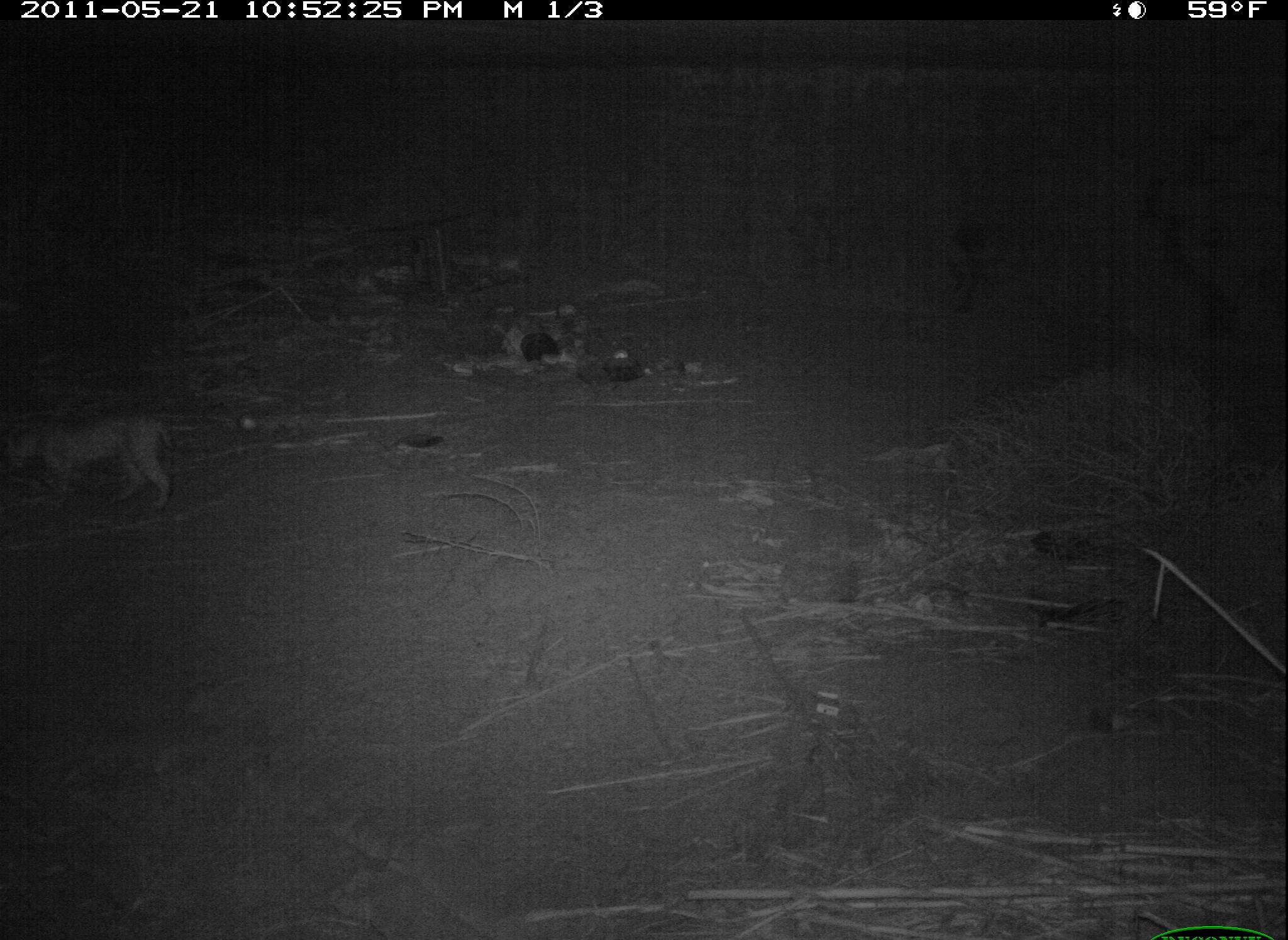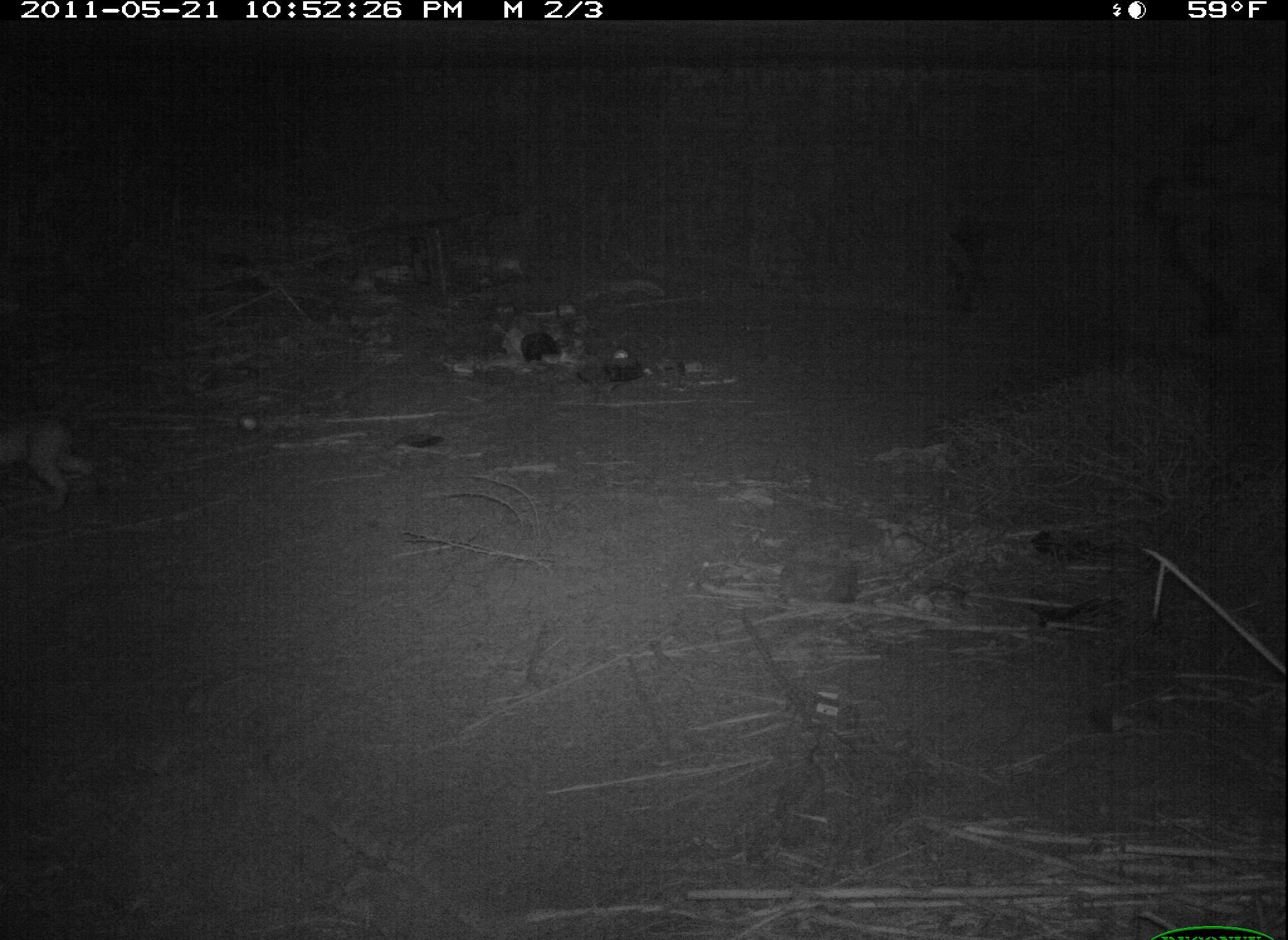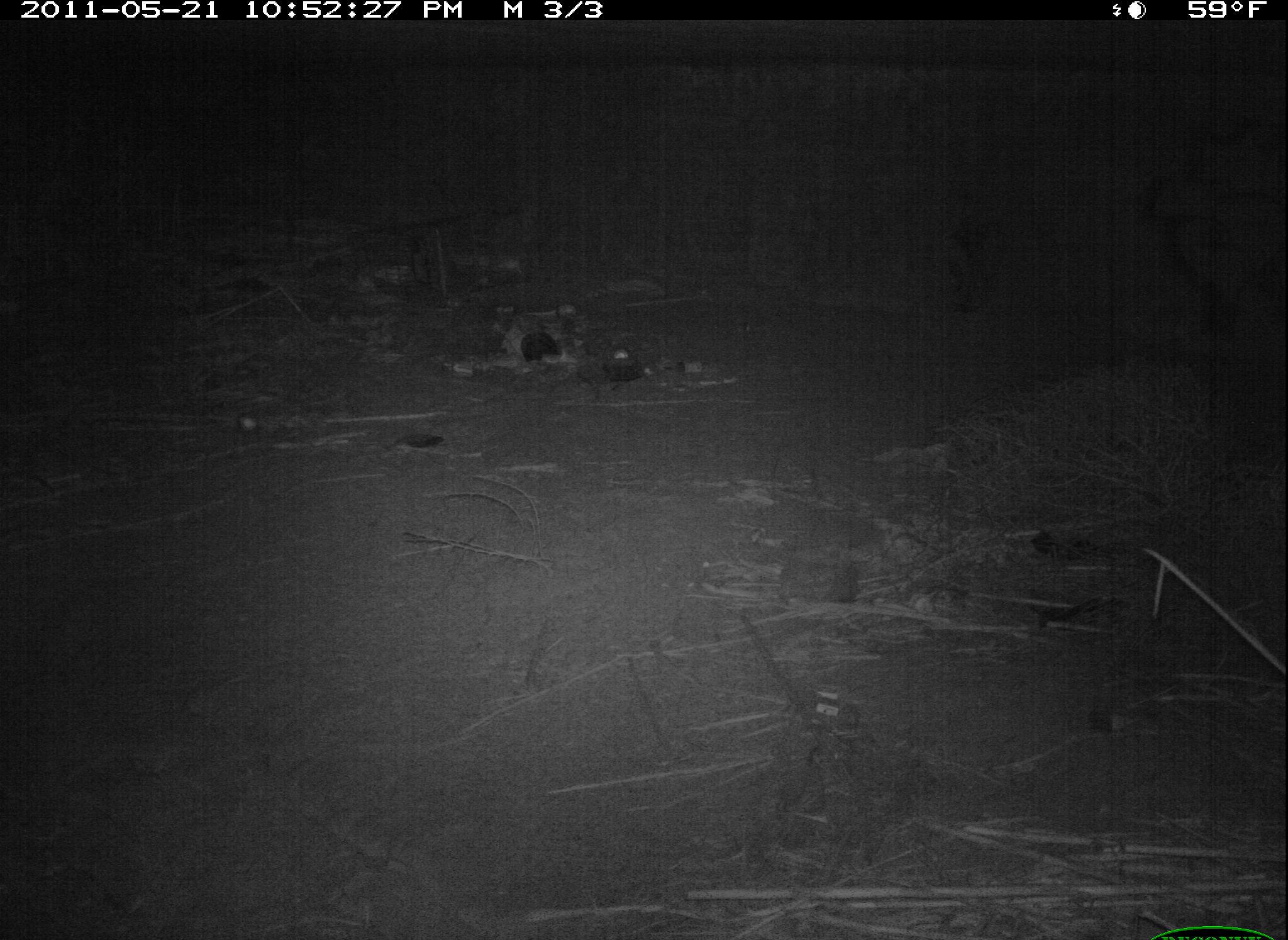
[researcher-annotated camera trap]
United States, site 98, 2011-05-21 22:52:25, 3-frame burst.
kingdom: Animalia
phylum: Chordata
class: Mammalia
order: Carnivora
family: Felidae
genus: Lynx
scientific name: Lynx rufus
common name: bobcat